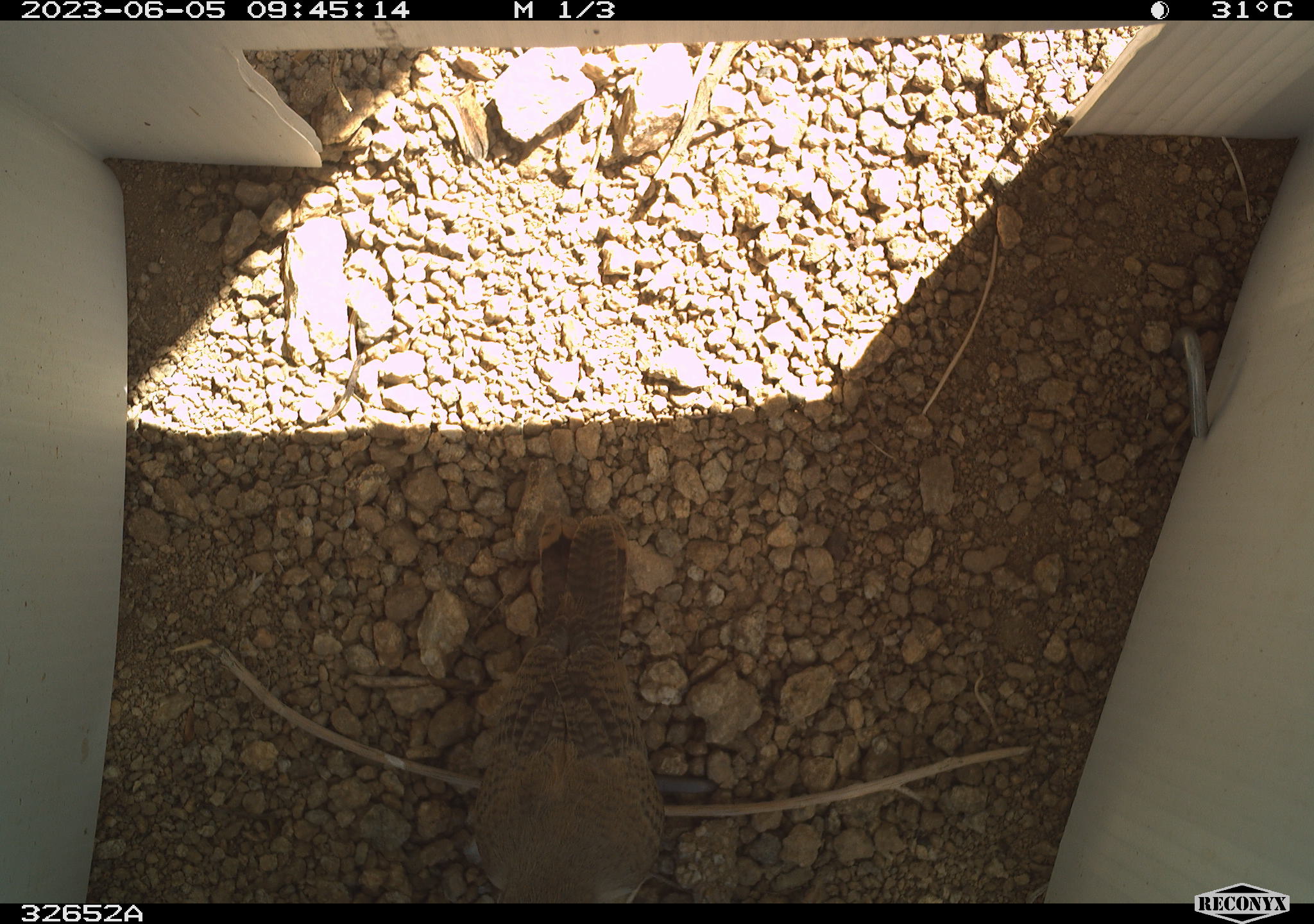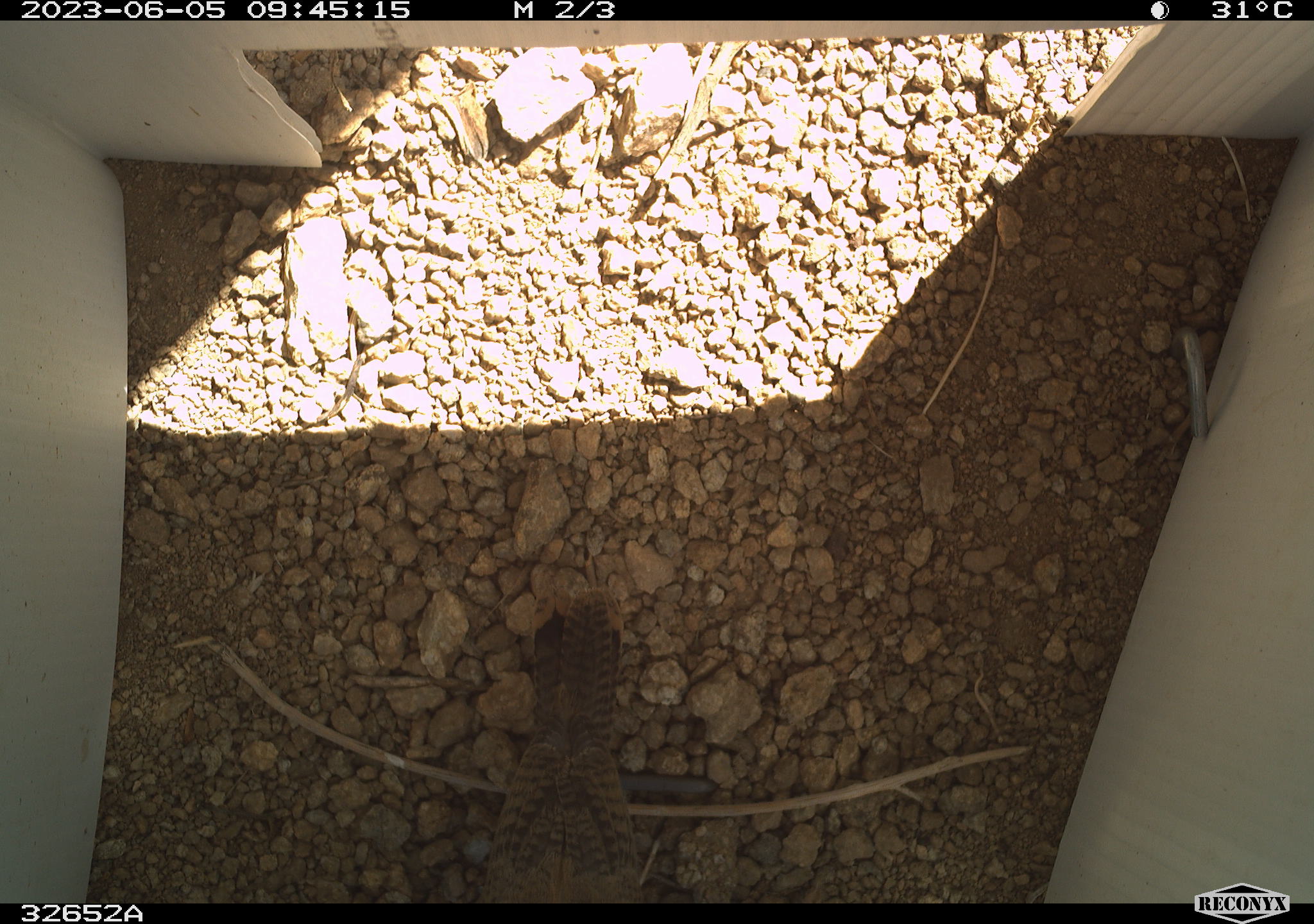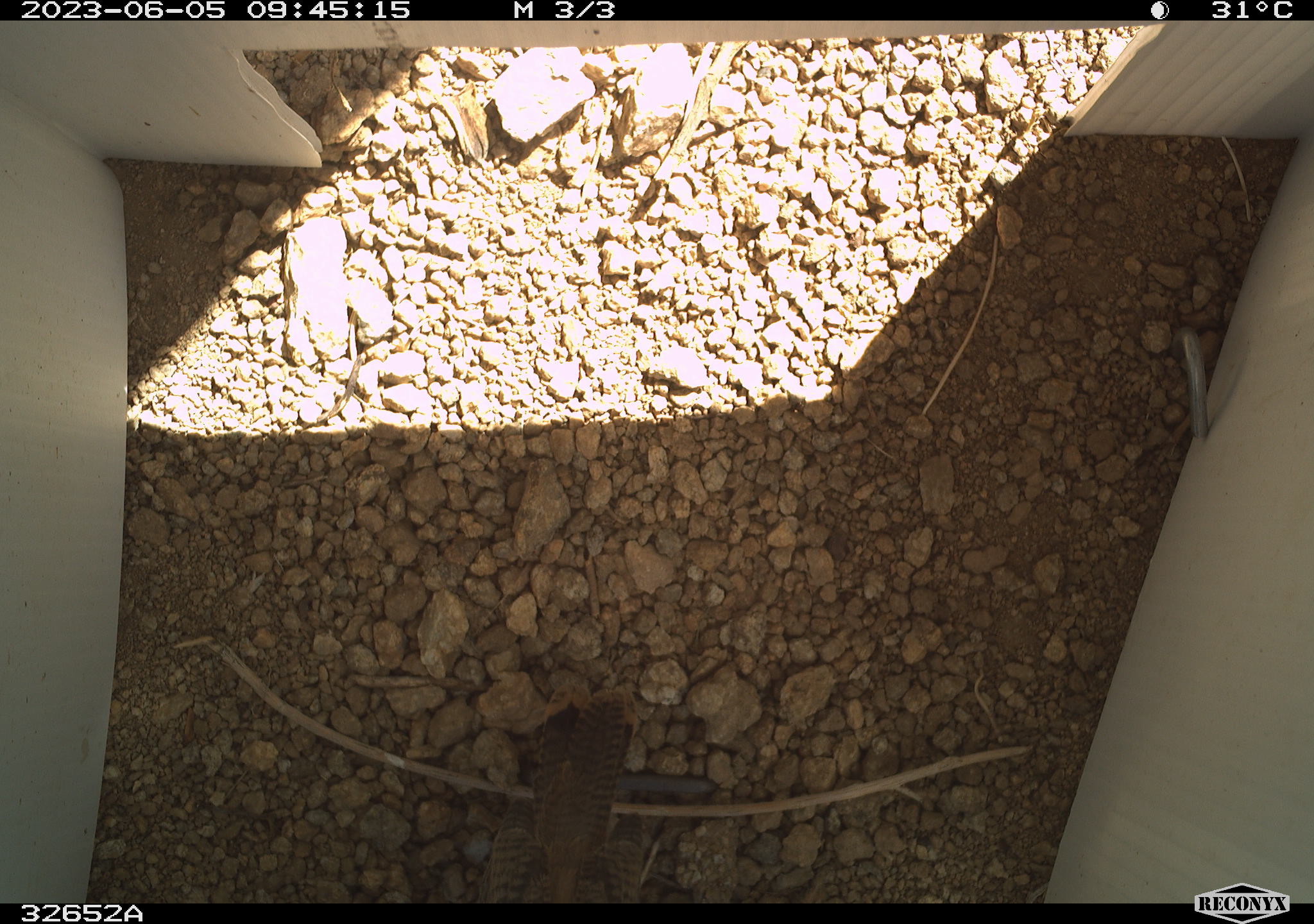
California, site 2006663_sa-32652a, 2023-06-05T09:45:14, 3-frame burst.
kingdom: Animalia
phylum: Chordata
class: Aves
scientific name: Aves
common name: bird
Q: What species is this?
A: Bird (Aves).